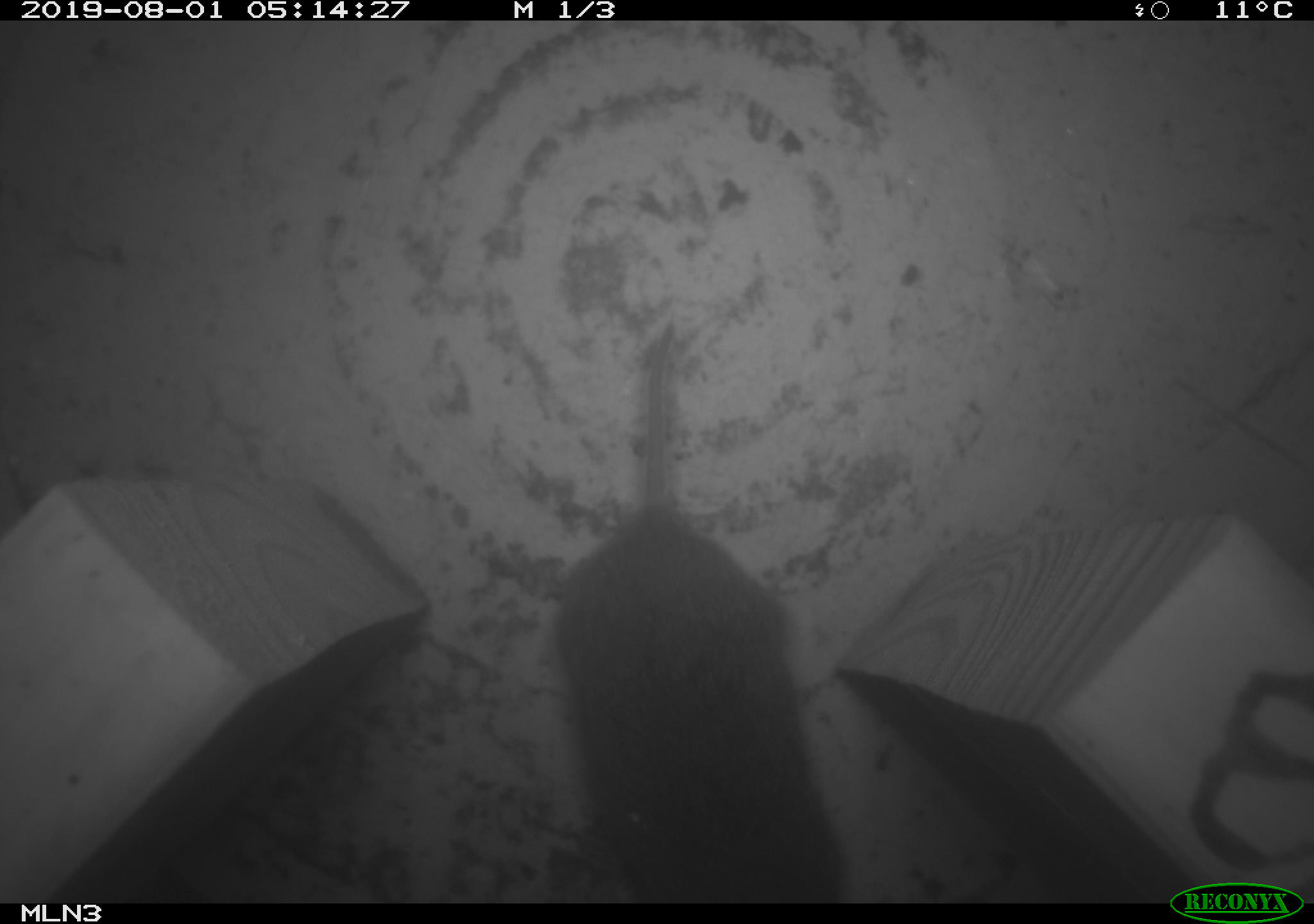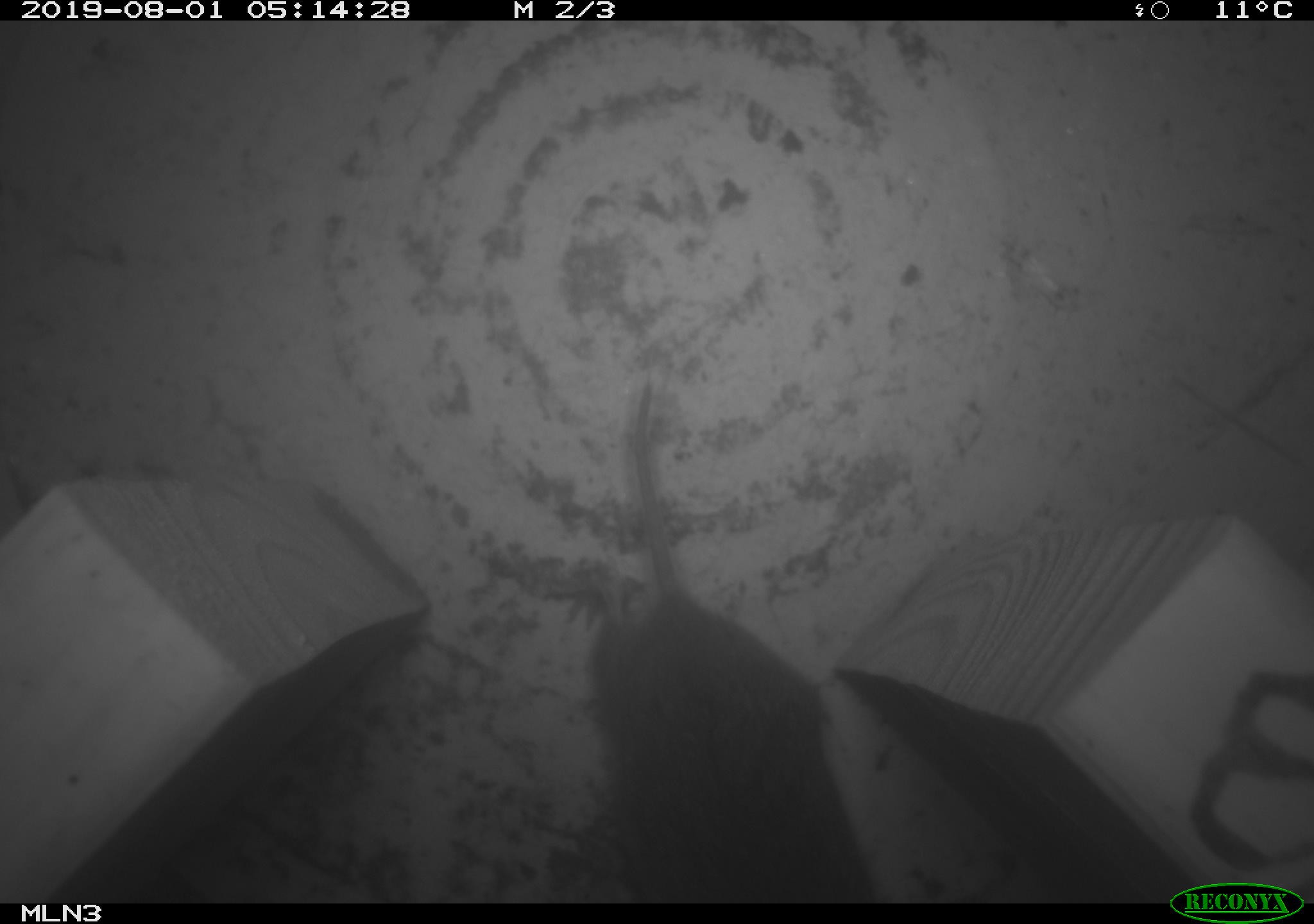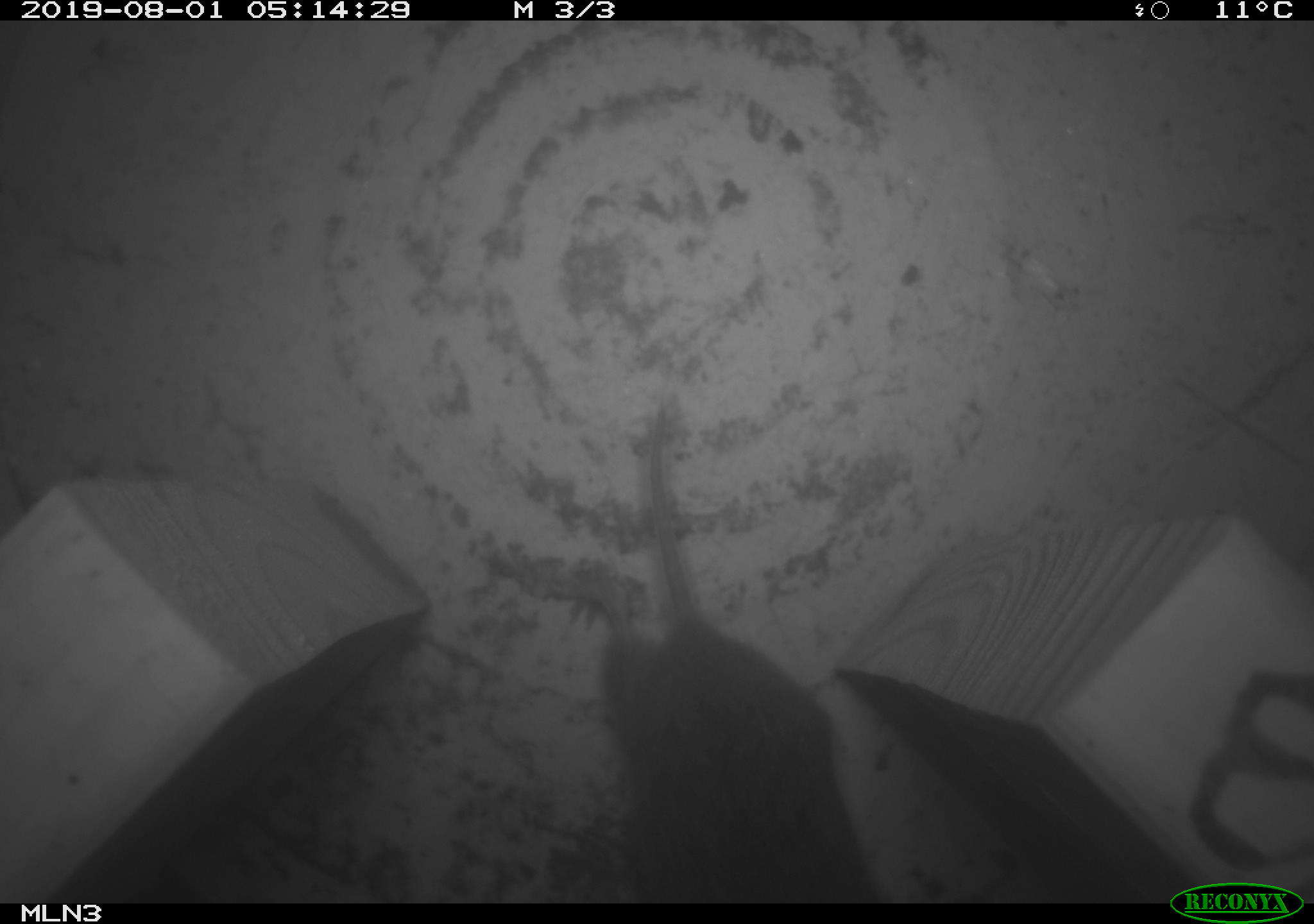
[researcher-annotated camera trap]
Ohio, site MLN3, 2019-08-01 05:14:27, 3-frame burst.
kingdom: Animalia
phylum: Chordata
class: Mammalia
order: Rodentia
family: Cricetidae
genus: Microtus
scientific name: Microtus pennsylvanicus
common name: meadow vole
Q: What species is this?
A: Meadow vole (Microtus pennsylvanicus).